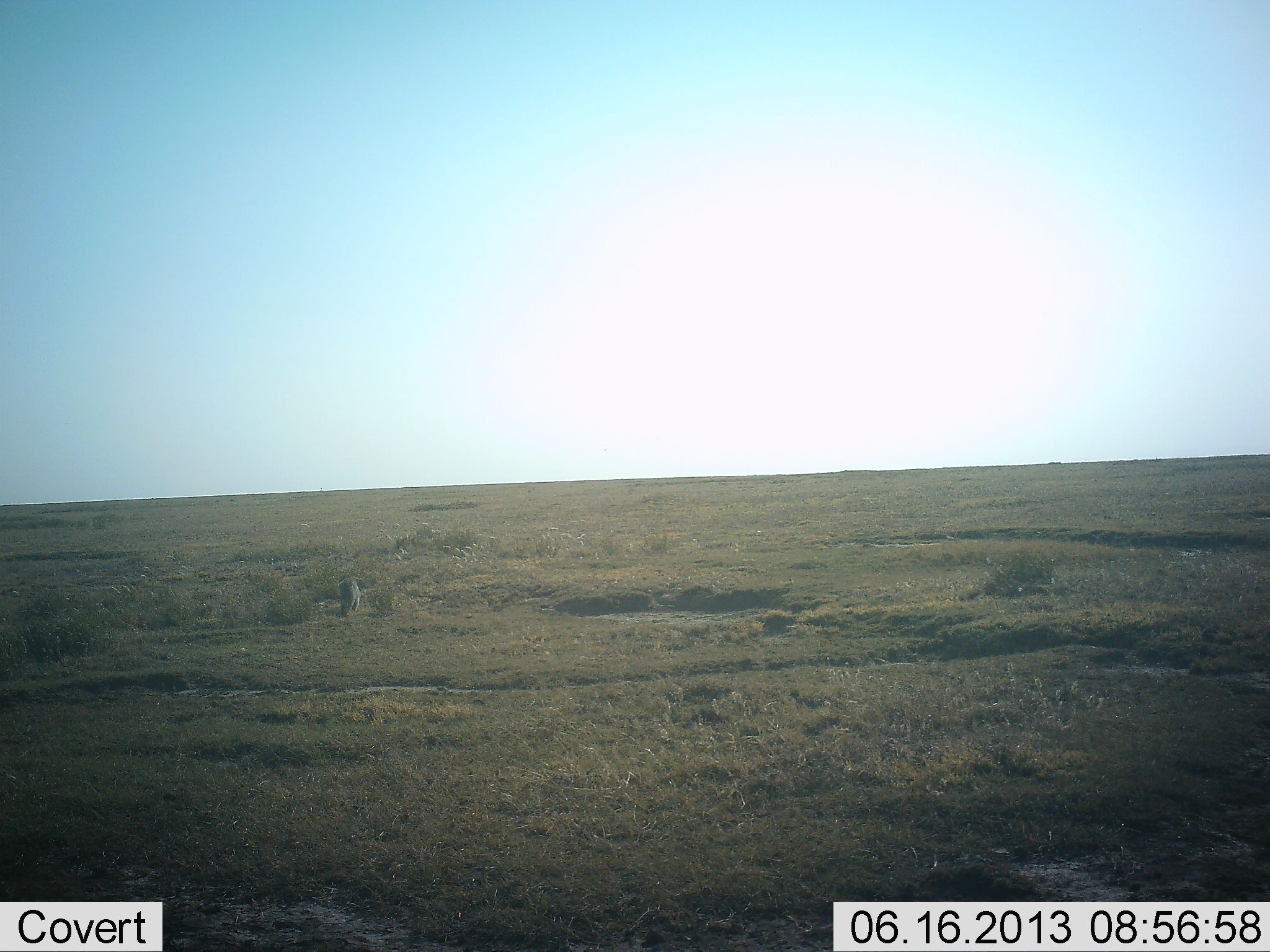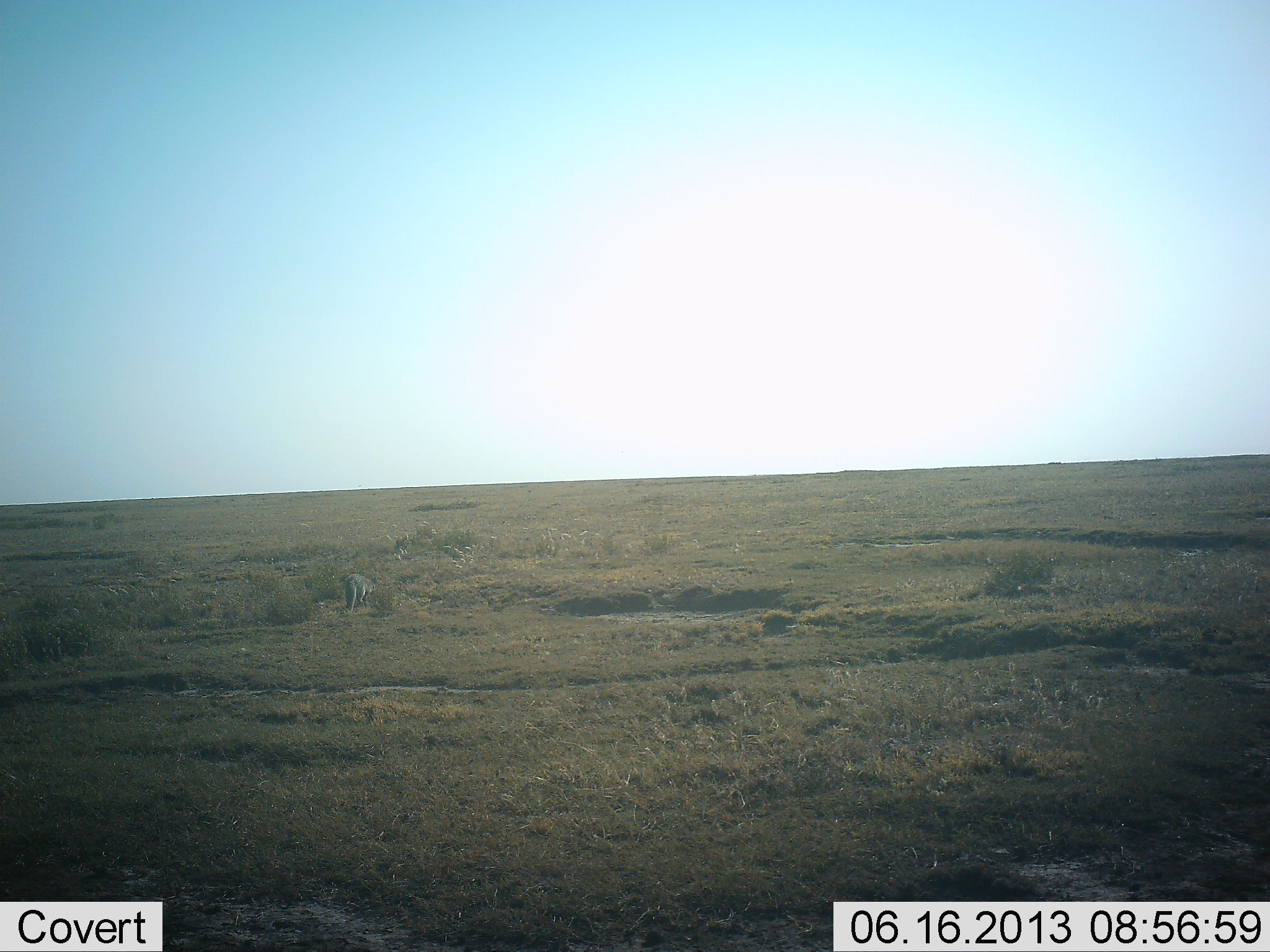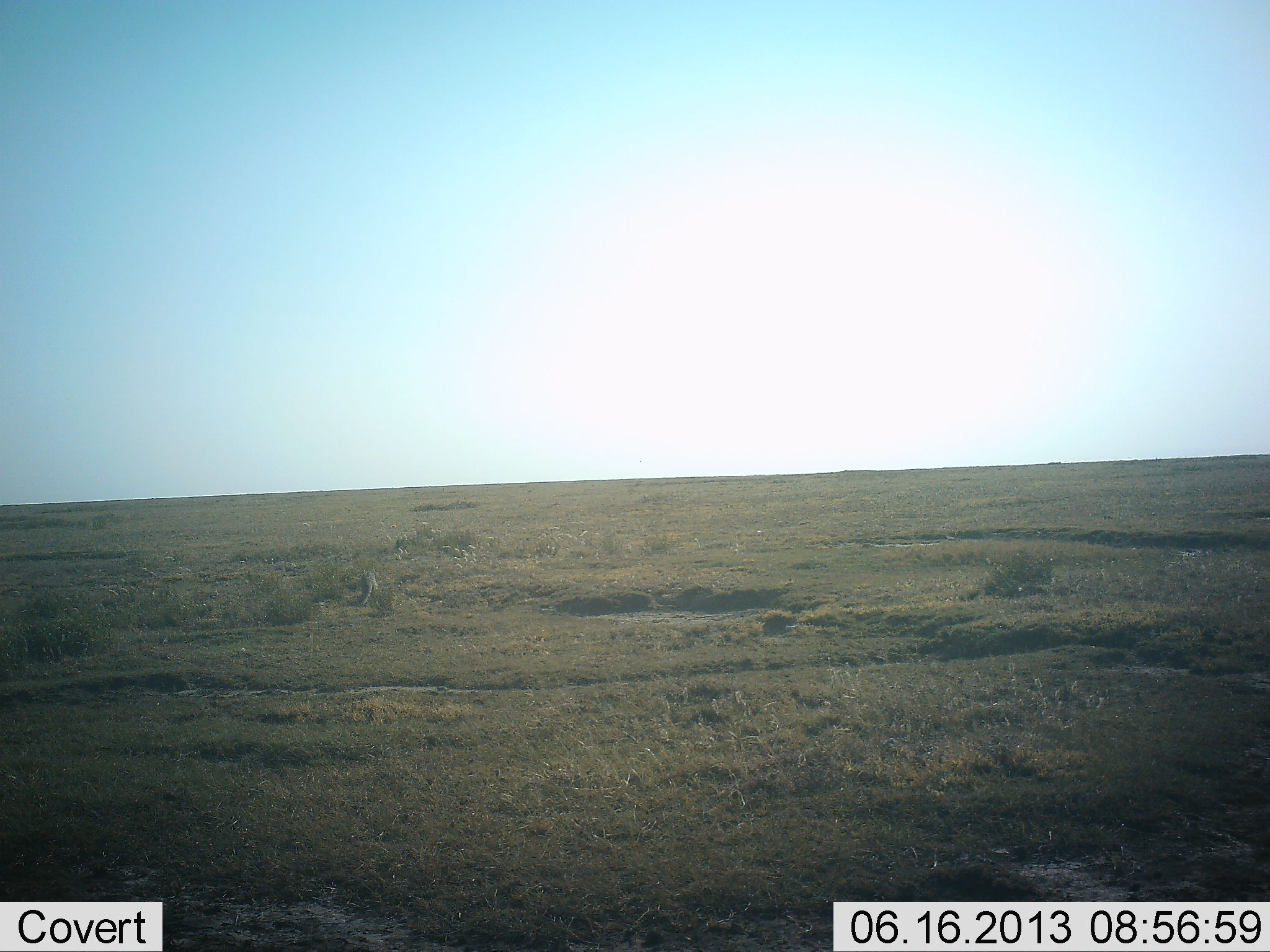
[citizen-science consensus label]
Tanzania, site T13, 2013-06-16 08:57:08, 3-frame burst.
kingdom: Animalia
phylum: Chordata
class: Mammalia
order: Carnivora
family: Canidae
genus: Otocyon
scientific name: Otocyon megalotis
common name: bat-eared fox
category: batearedfox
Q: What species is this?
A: Batearedfox (bat-eared fox) (Otocyon megalotis).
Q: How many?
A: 1.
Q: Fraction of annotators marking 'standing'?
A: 25%.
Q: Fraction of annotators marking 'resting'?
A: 0%.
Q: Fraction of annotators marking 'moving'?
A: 100%.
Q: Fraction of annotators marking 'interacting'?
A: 0%.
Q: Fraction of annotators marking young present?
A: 0%.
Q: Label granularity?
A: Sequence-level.